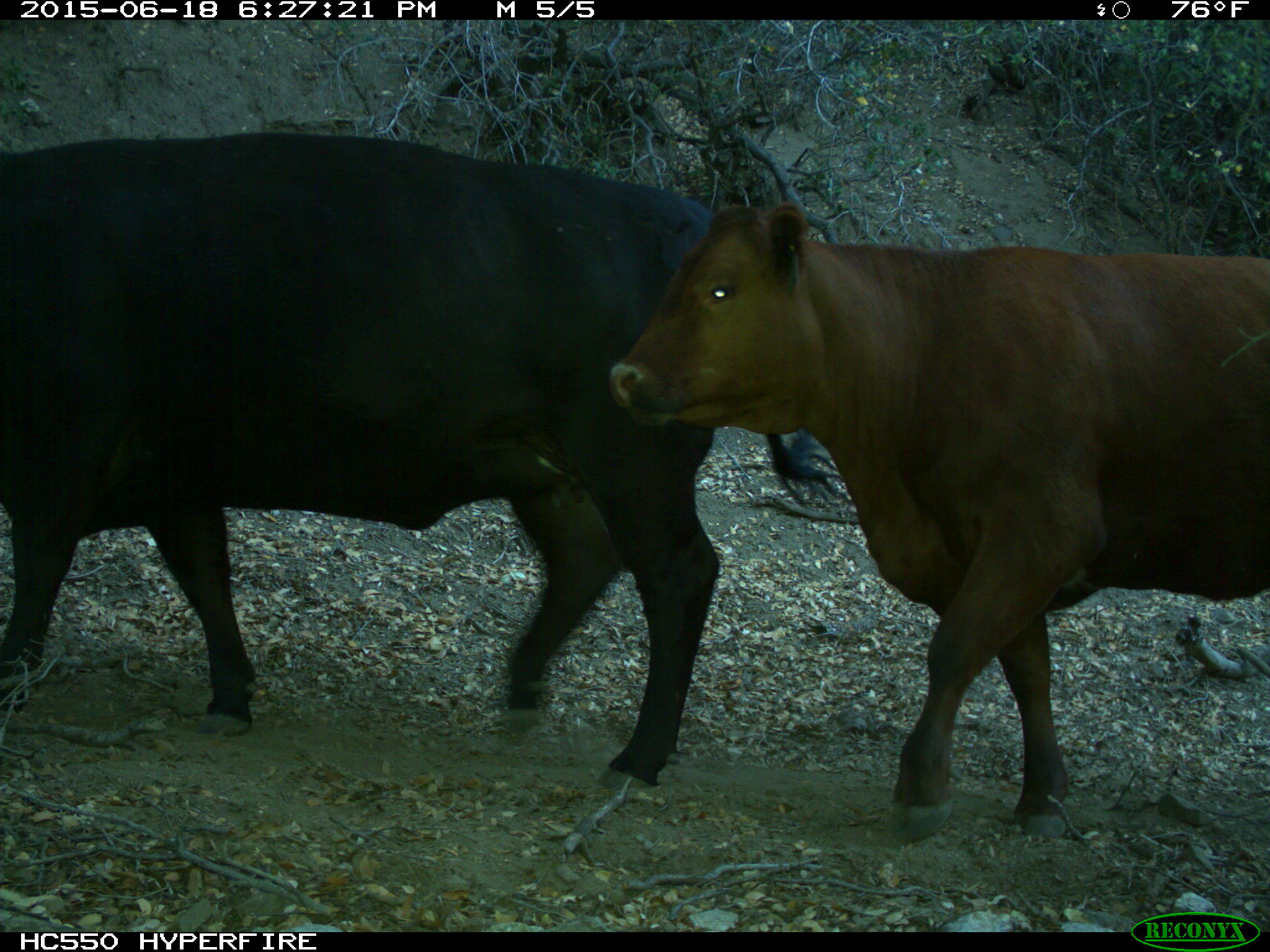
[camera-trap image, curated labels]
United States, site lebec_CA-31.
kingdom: Animalia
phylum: Chordata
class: Mammalia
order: Artiodactyla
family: Bovidae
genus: Bos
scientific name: Bos taurus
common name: domestic cow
Bos taurus (domestic cow).